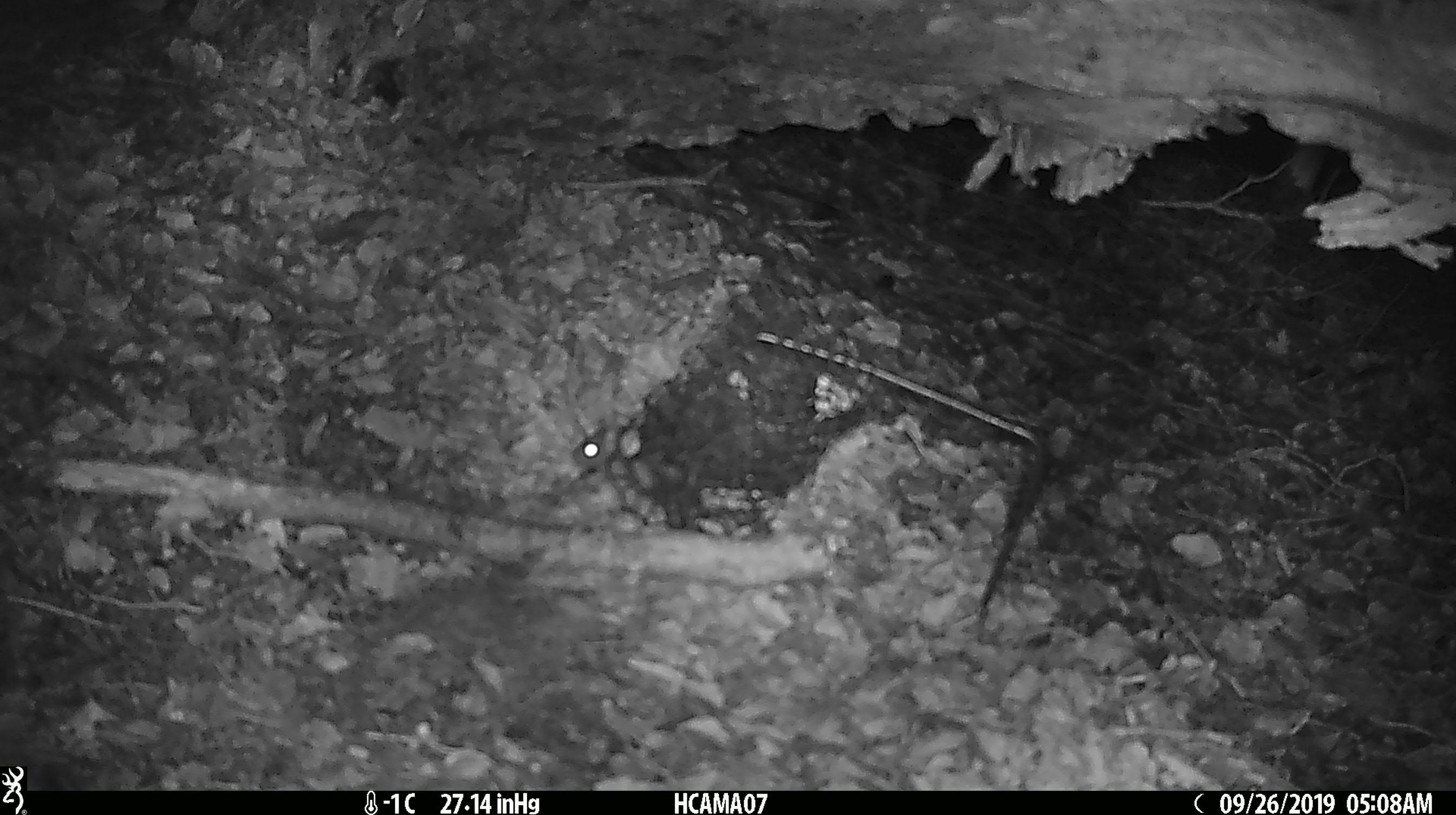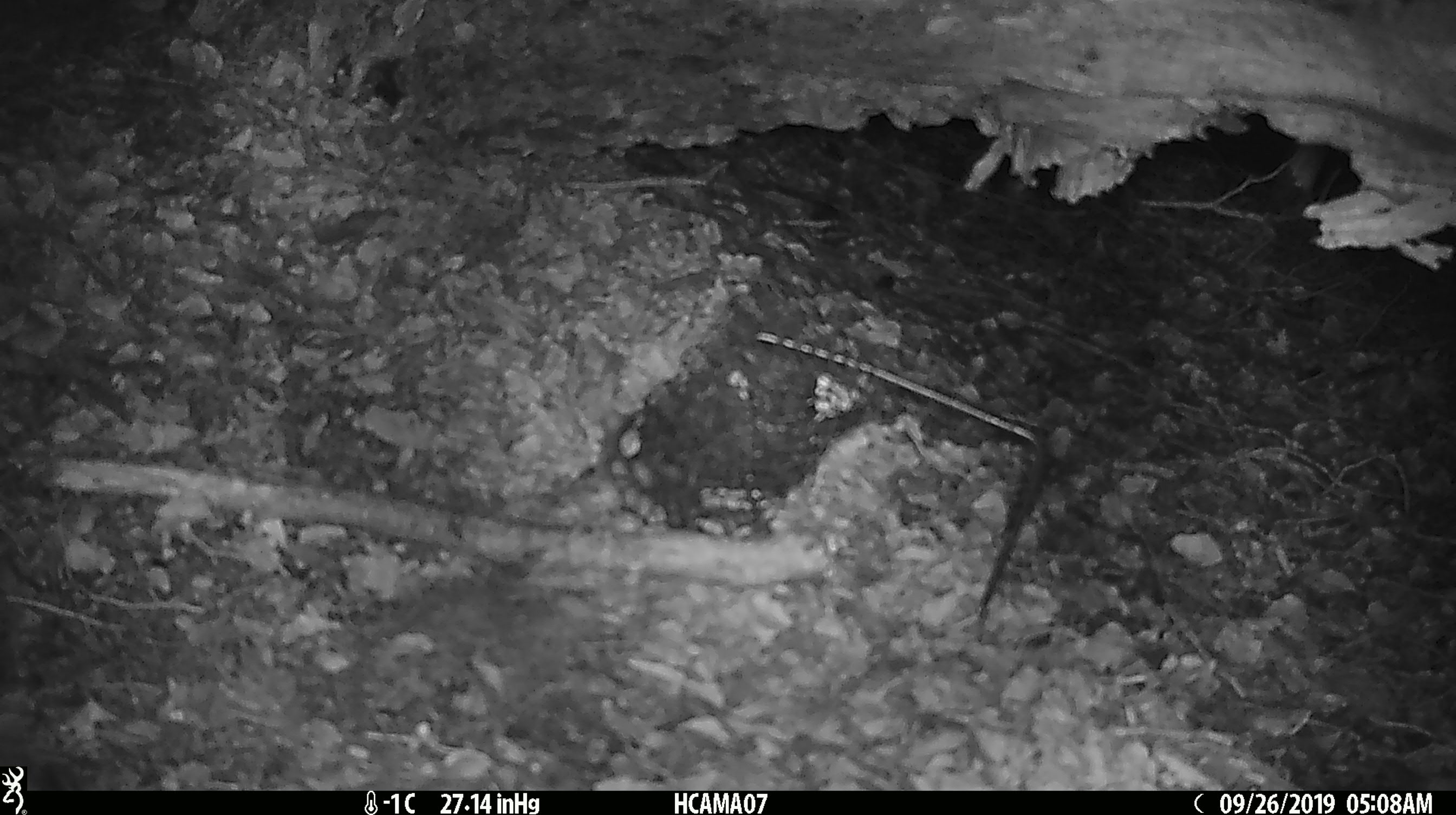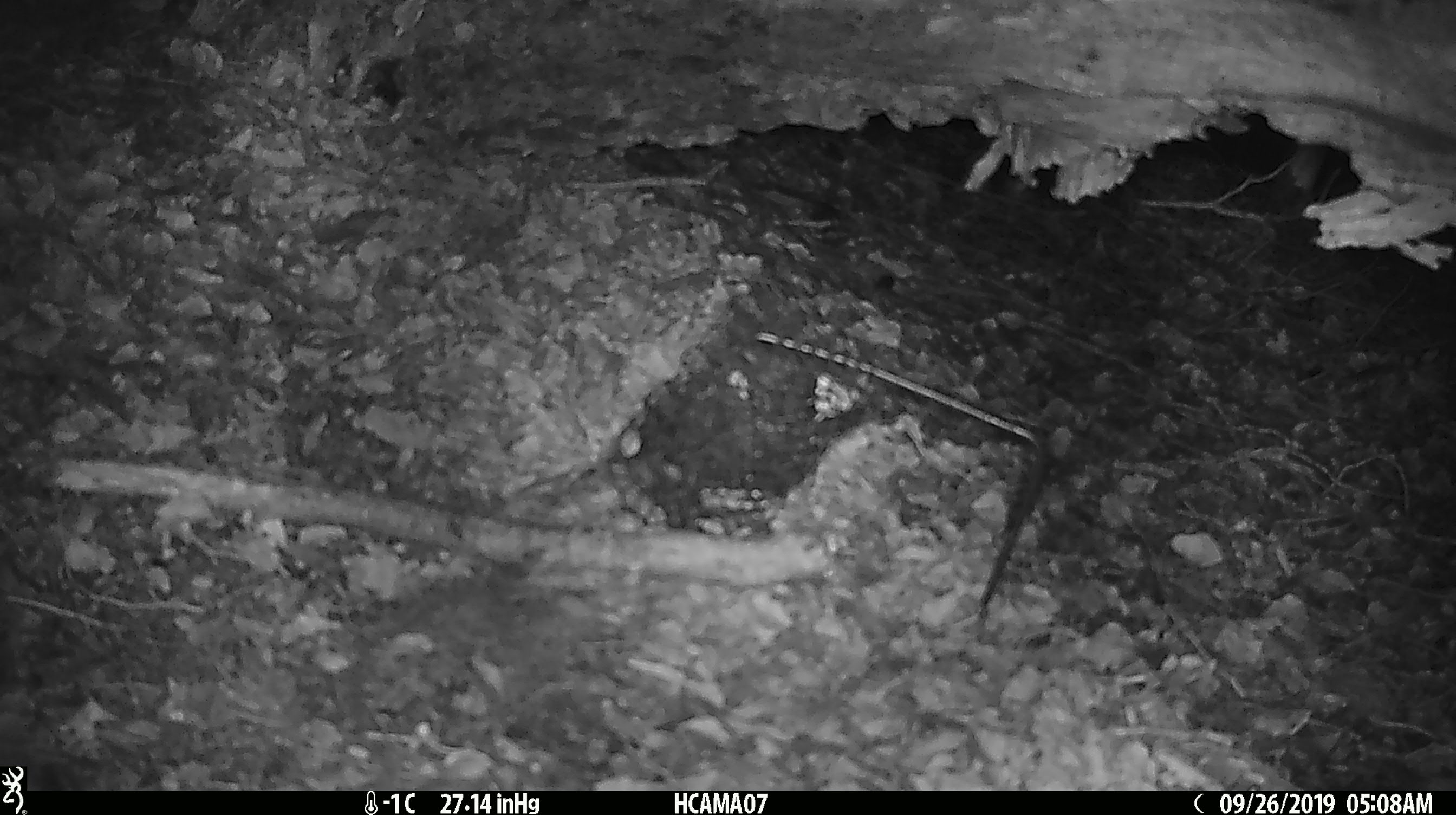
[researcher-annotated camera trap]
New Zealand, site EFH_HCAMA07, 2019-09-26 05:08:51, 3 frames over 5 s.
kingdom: Animalia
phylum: Chordata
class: Mammalia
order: Rodentia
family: Muridae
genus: Mus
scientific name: Mus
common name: mouse